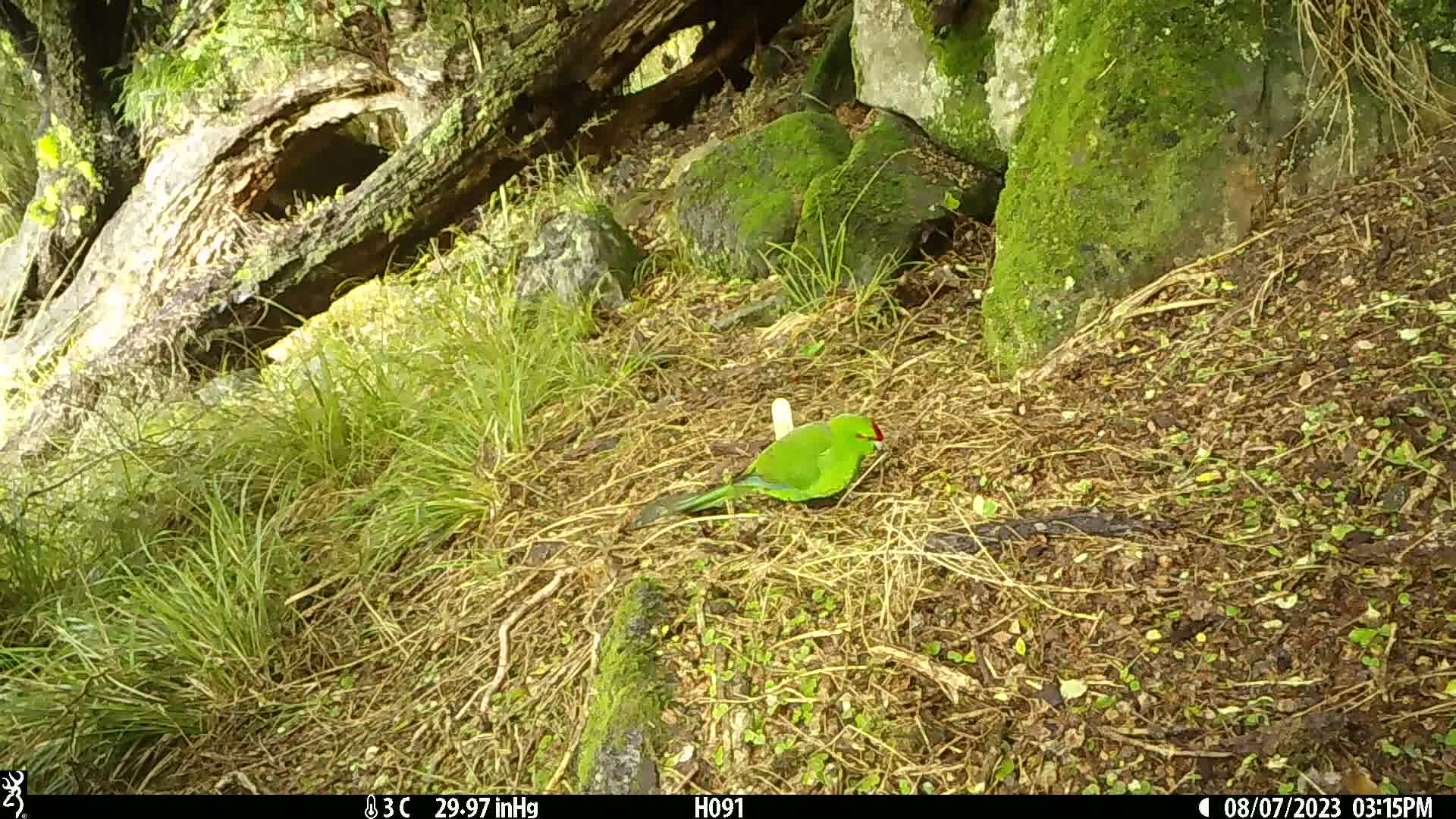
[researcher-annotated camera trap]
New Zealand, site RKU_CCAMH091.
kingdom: Animalia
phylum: Chordata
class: Aves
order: Psittaciformes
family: Psittaculidae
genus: Cyanoramphus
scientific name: Cyanoramphus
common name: parakeet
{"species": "parakeet (Cyanoramphus)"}